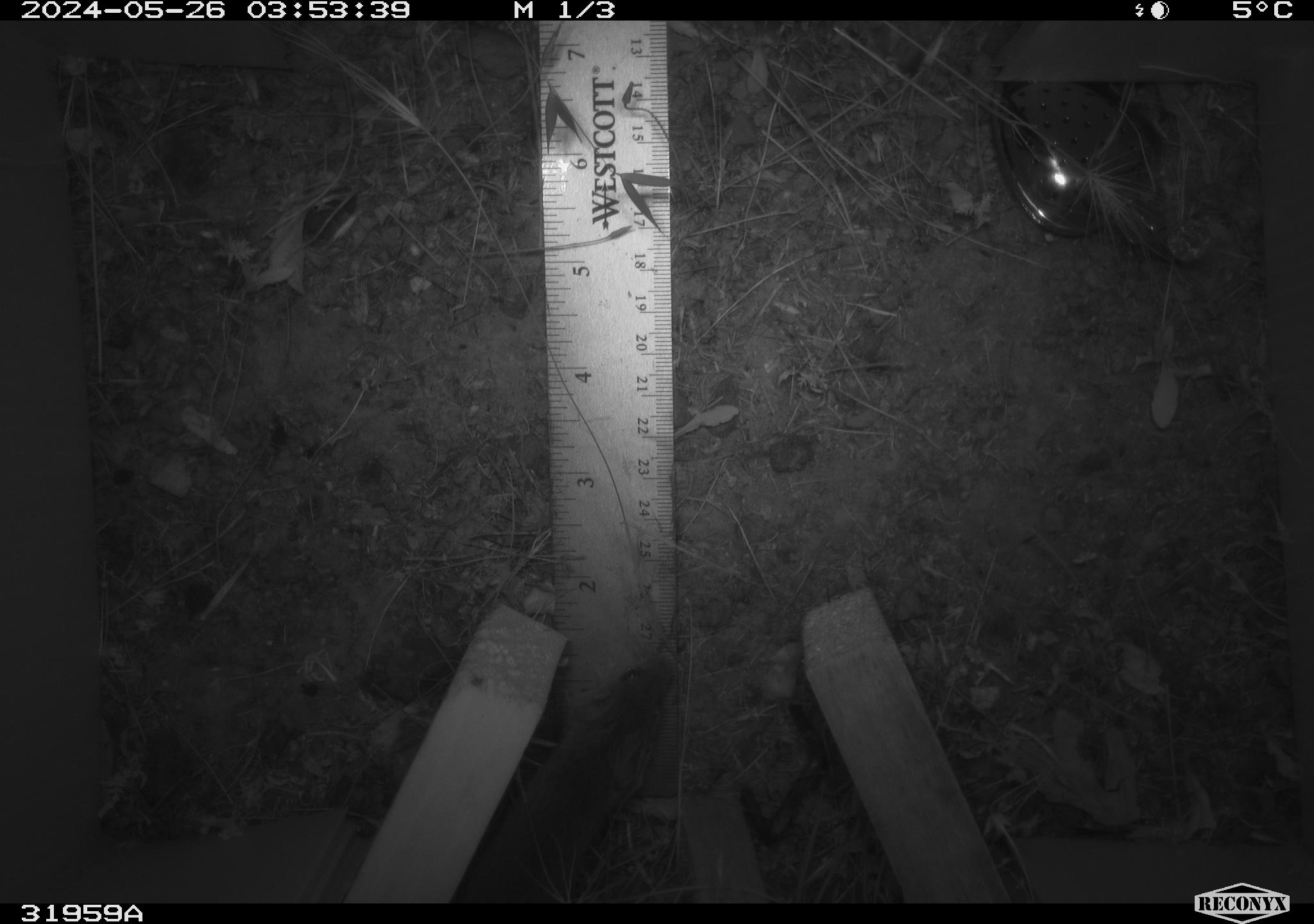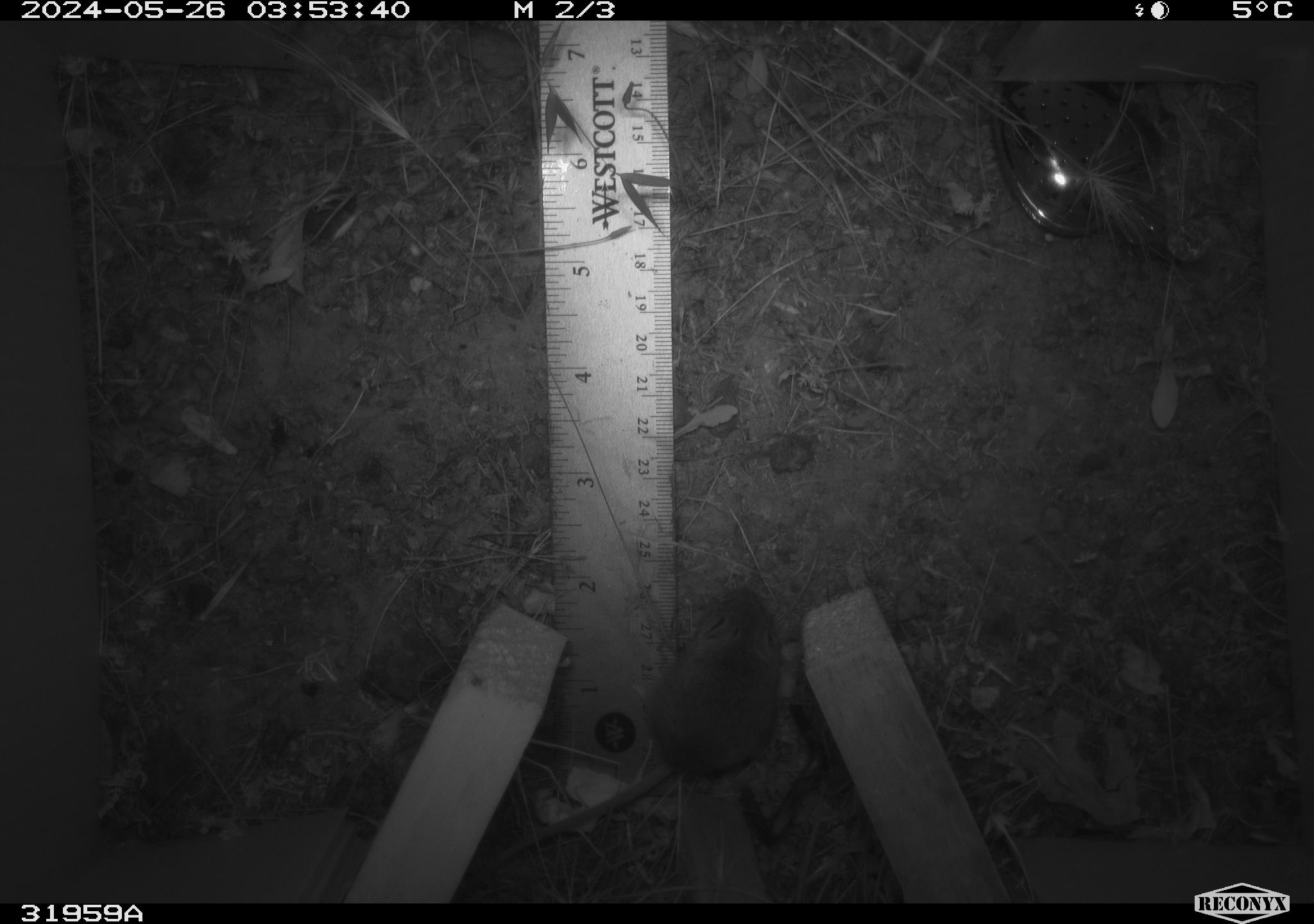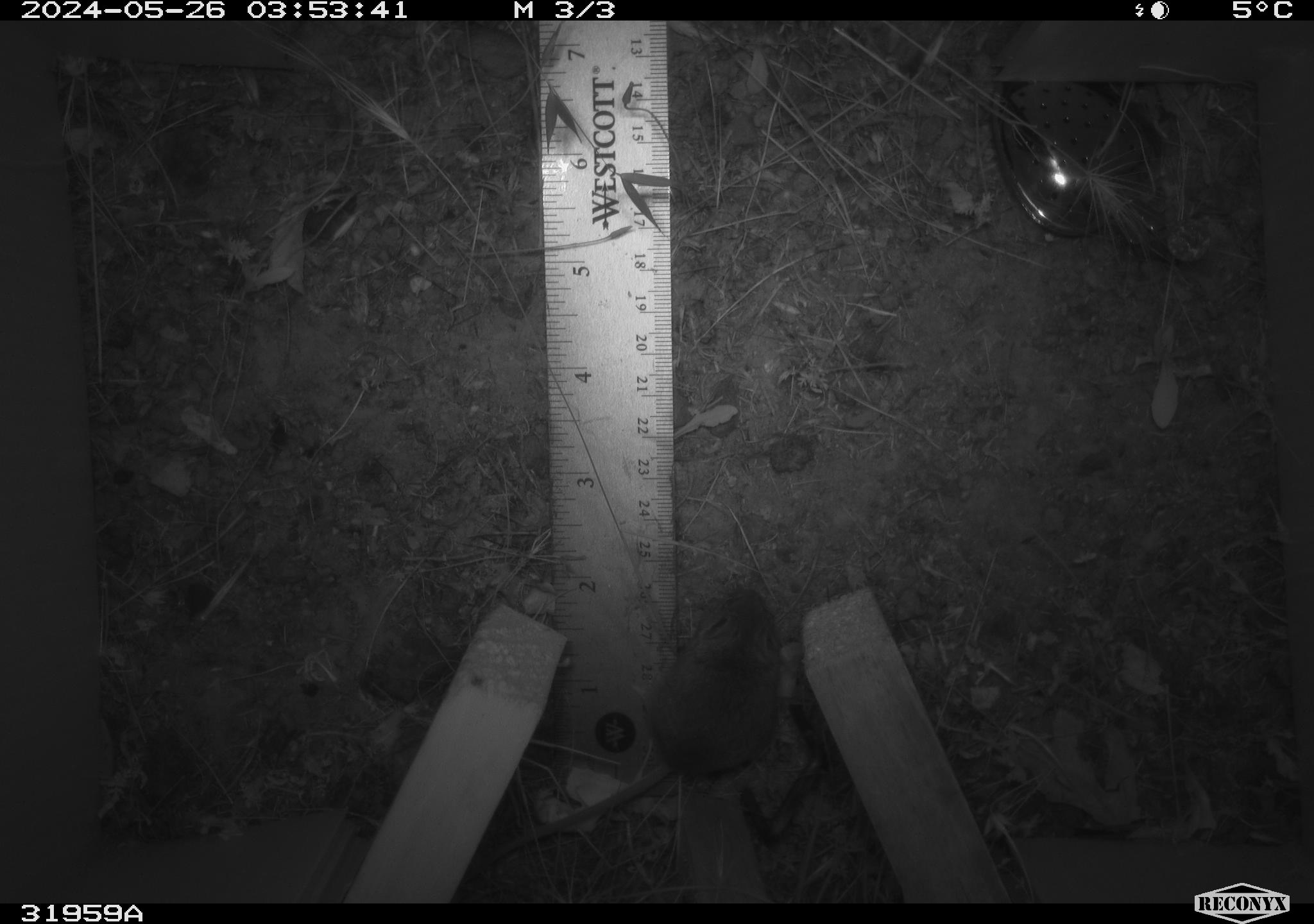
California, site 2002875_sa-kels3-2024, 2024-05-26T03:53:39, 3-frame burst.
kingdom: Animalia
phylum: Chordata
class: Mammalia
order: Rodentia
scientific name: Rodentia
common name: rodent